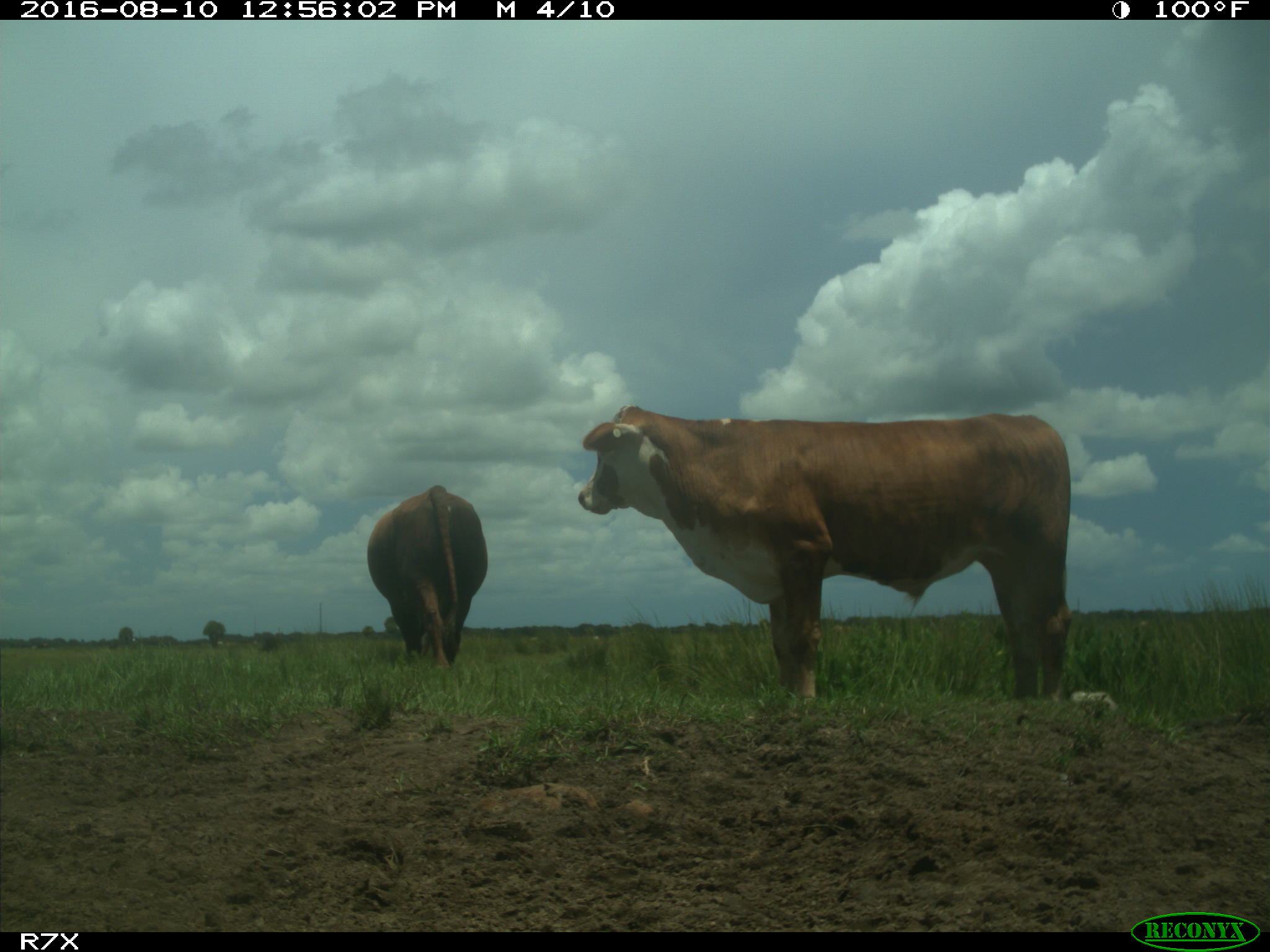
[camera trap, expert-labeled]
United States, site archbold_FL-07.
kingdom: Animalia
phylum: Chordata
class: Mammalia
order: Artiodactyla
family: Bovidae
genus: Bos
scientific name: Bos taurus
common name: domestic cow